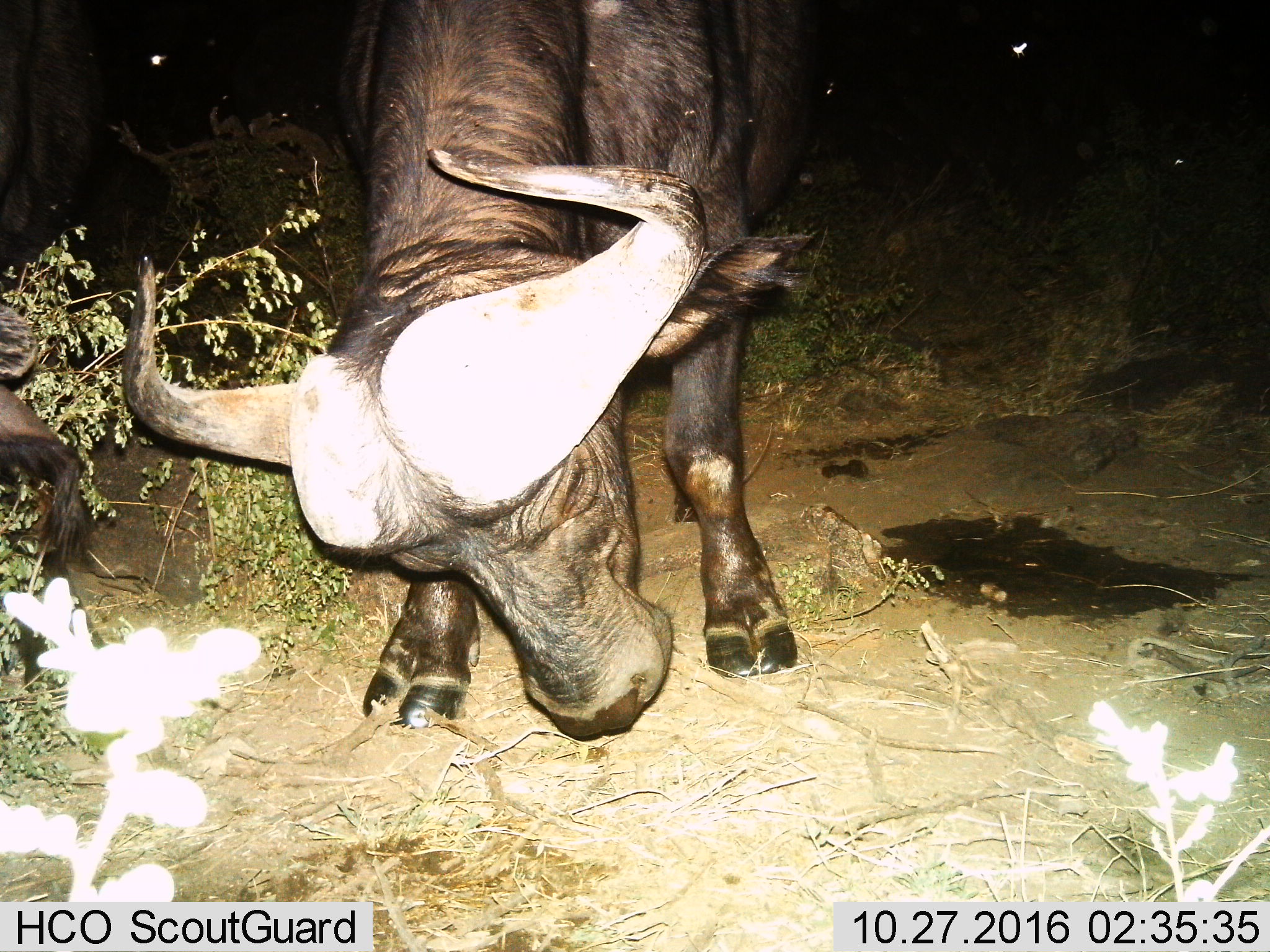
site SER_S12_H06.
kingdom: Animalia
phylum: Chordata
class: Mammalia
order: Artiodactyla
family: Bovidae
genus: Syncerus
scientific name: Syncerus caffer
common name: african buffalo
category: buffalo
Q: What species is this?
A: Buffalo (african buffalo) (Syncerus caffer).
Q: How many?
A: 1.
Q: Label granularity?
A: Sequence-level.